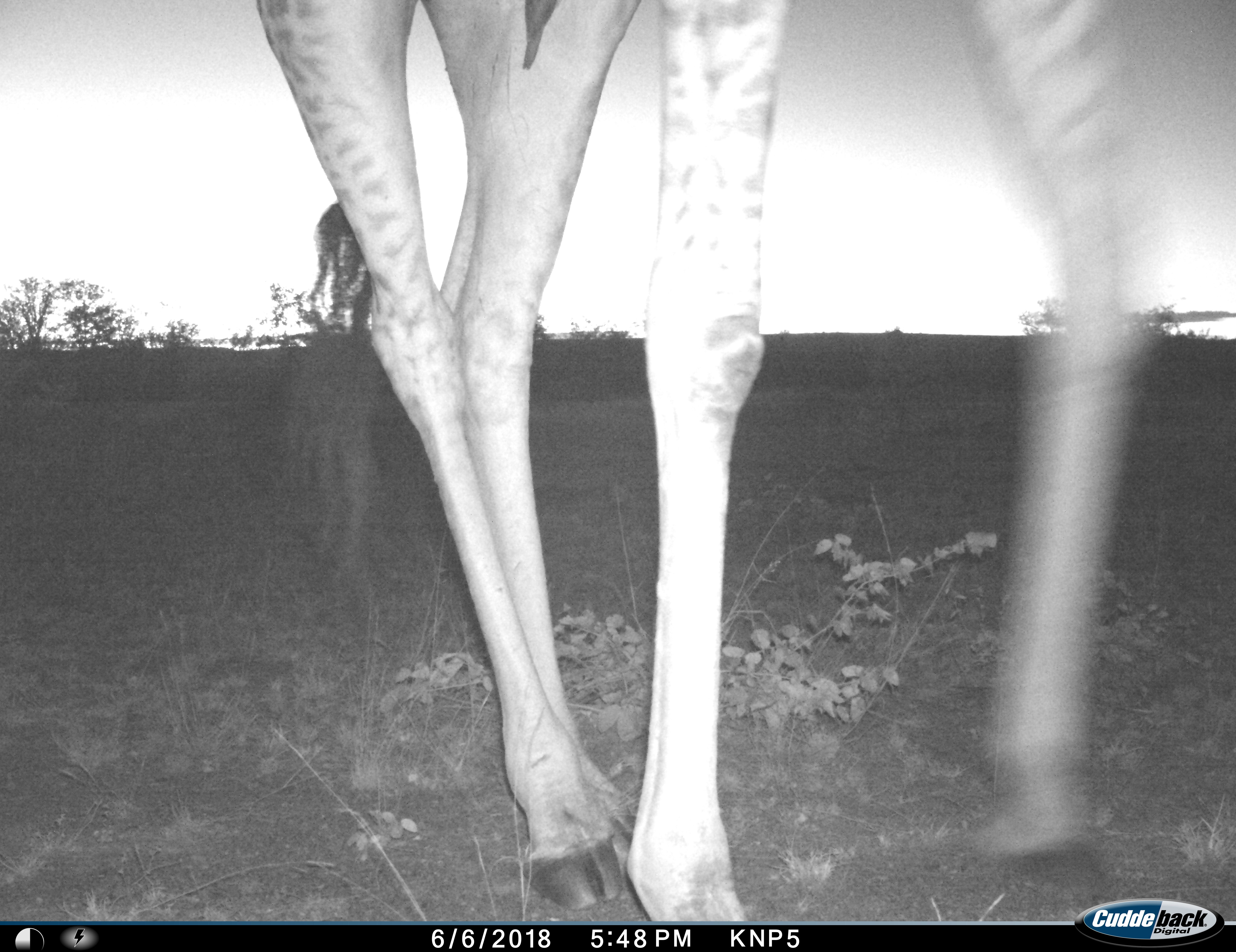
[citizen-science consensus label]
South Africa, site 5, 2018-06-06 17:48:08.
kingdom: Animalia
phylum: Chordata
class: Mammalia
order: Artiodactyla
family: Giraffidae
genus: Giraffa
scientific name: Giraffa camelopardalis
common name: giraffe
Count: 1.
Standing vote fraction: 0%.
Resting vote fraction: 0%.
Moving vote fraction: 100%.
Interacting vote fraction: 0%.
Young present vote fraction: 0%.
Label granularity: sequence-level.